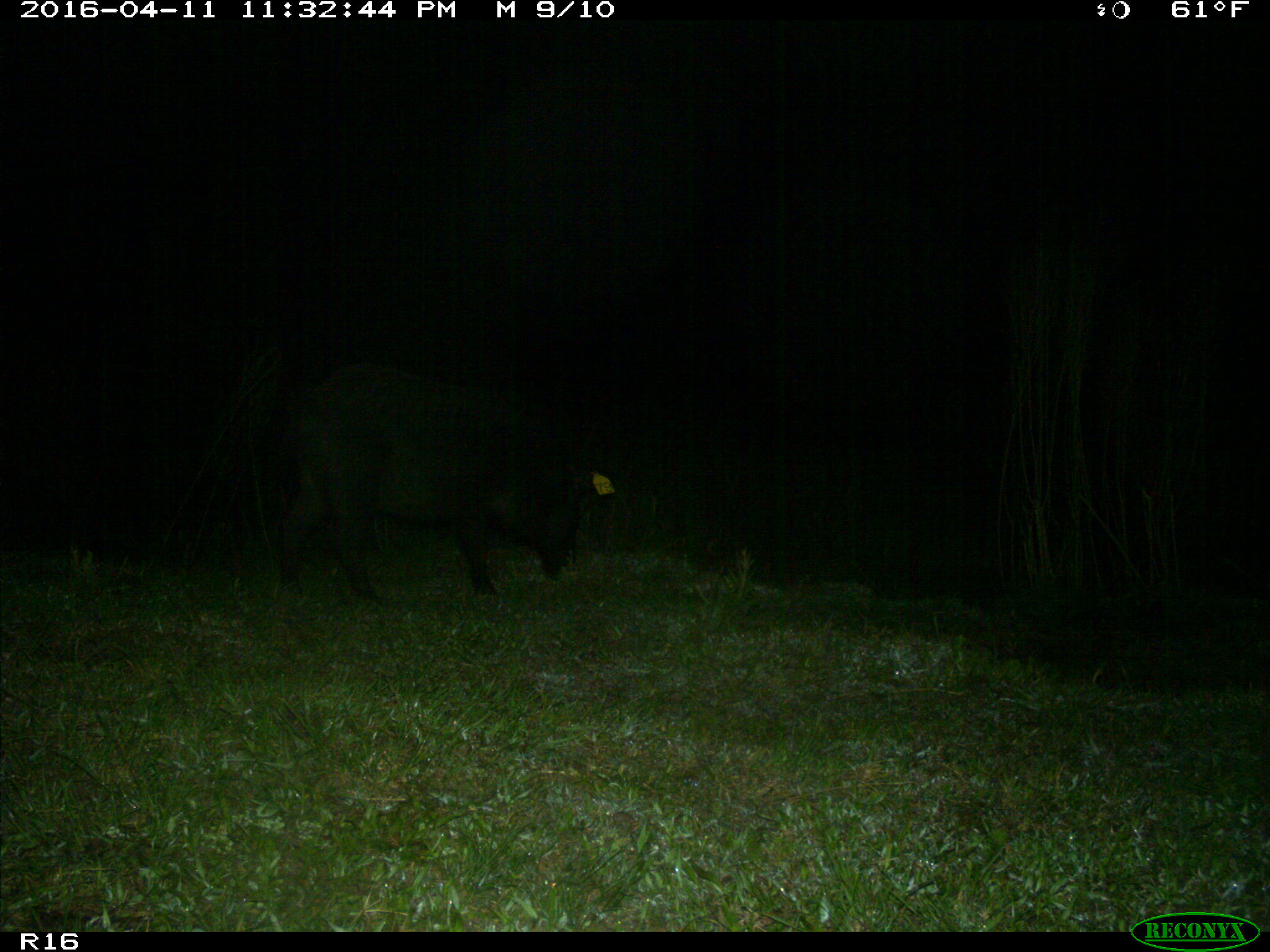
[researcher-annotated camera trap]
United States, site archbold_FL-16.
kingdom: Animalia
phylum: Chordata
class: Mammalia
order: Artiodactyla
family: Suidae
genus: Sus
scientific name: Sus scrofa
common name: wild boar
Sus scrofa (wild boar).